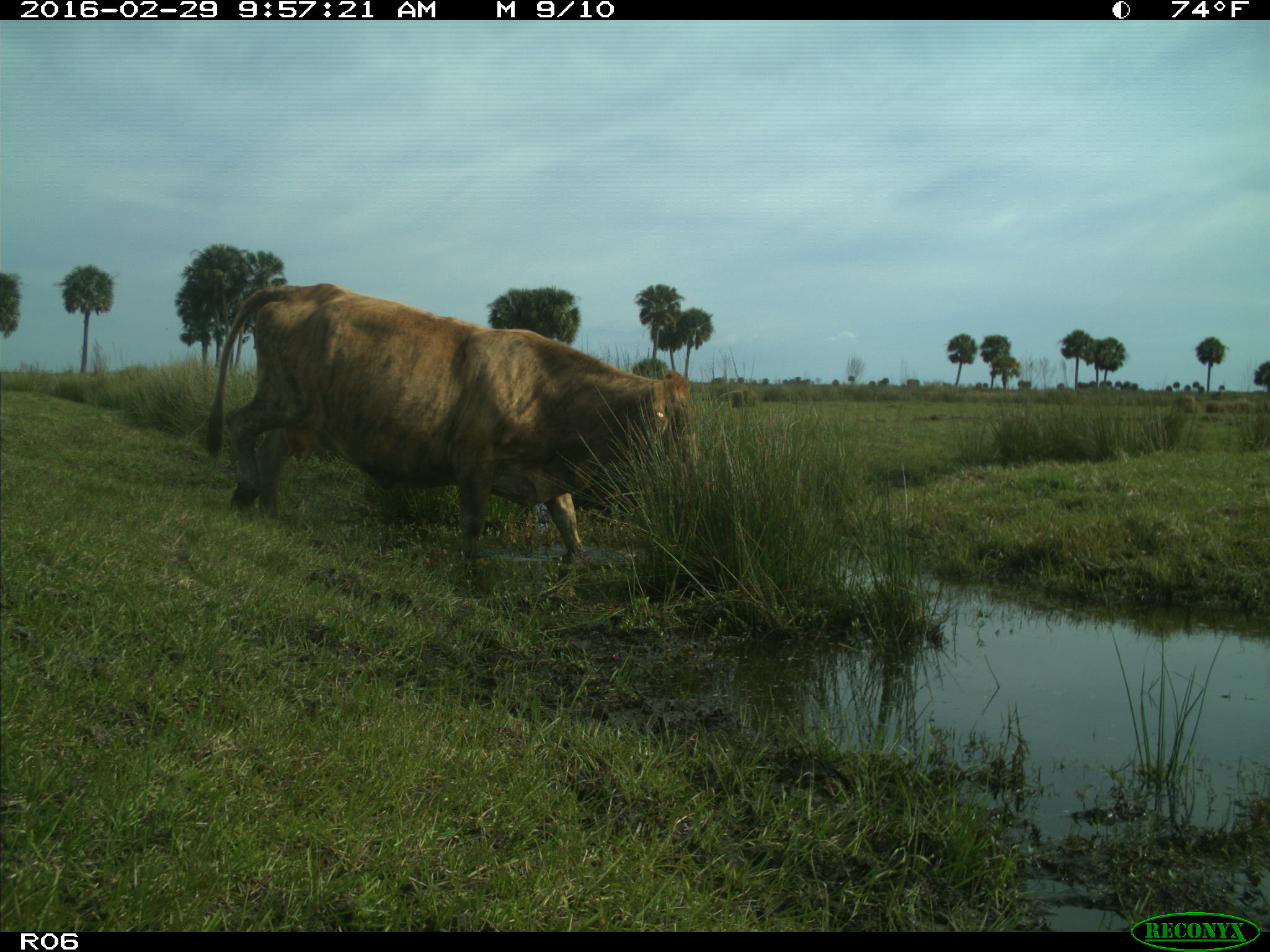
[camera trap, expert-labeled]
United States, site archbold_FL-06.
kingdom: Animalia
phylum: Chordata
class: Mammalia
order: Artiodactyla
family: Bovidae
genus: Bos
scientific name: Bos taurus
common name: domestic cow